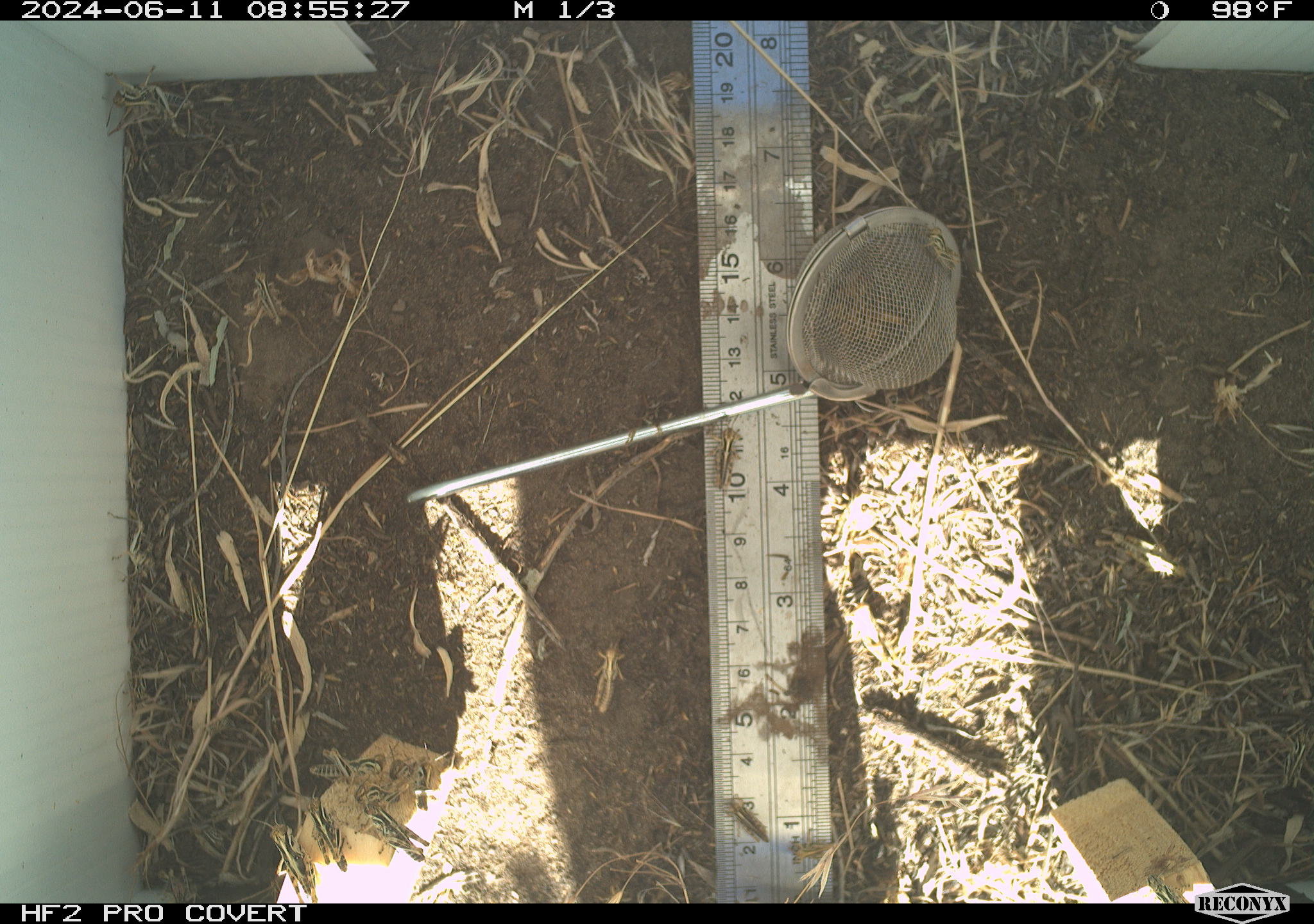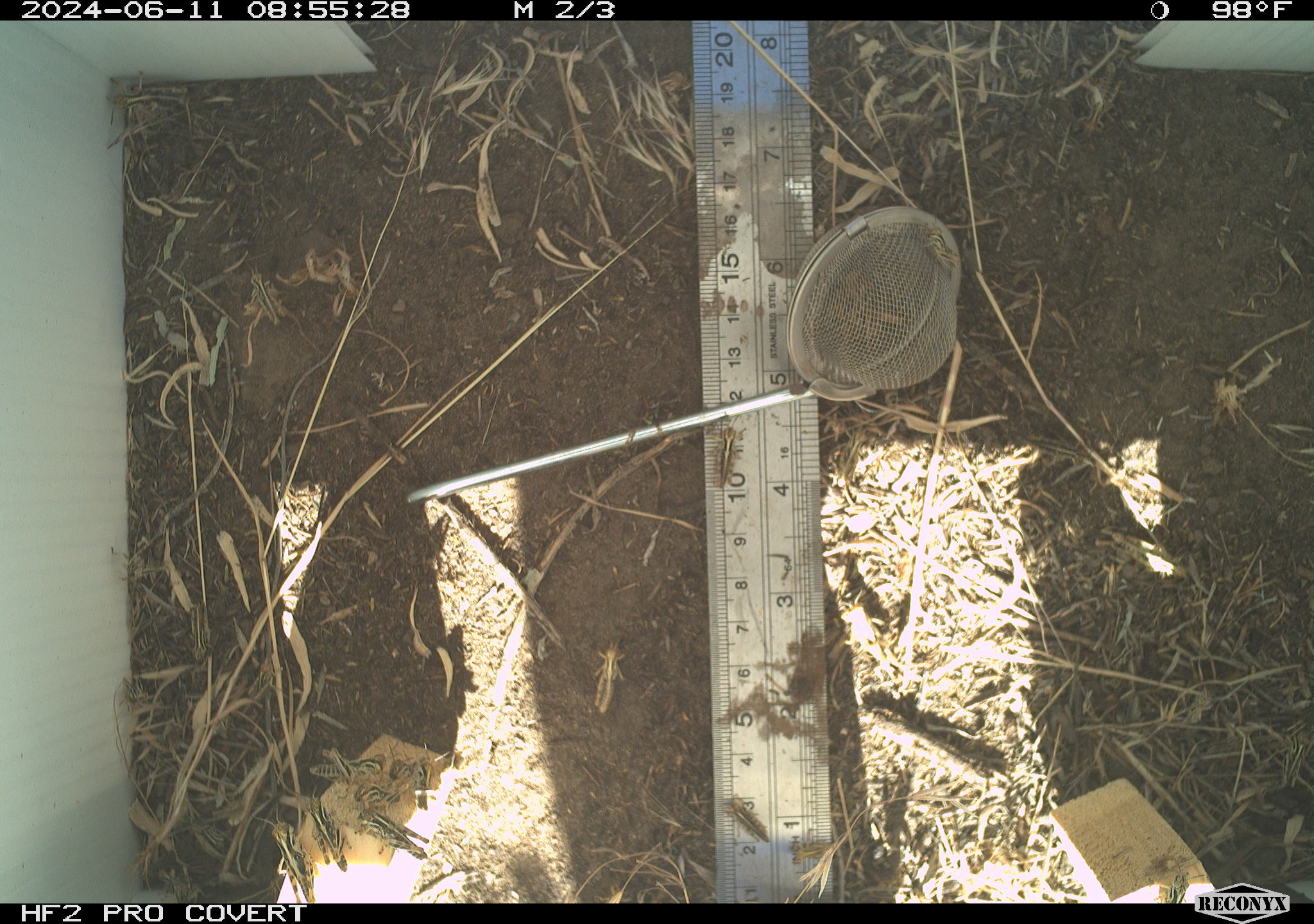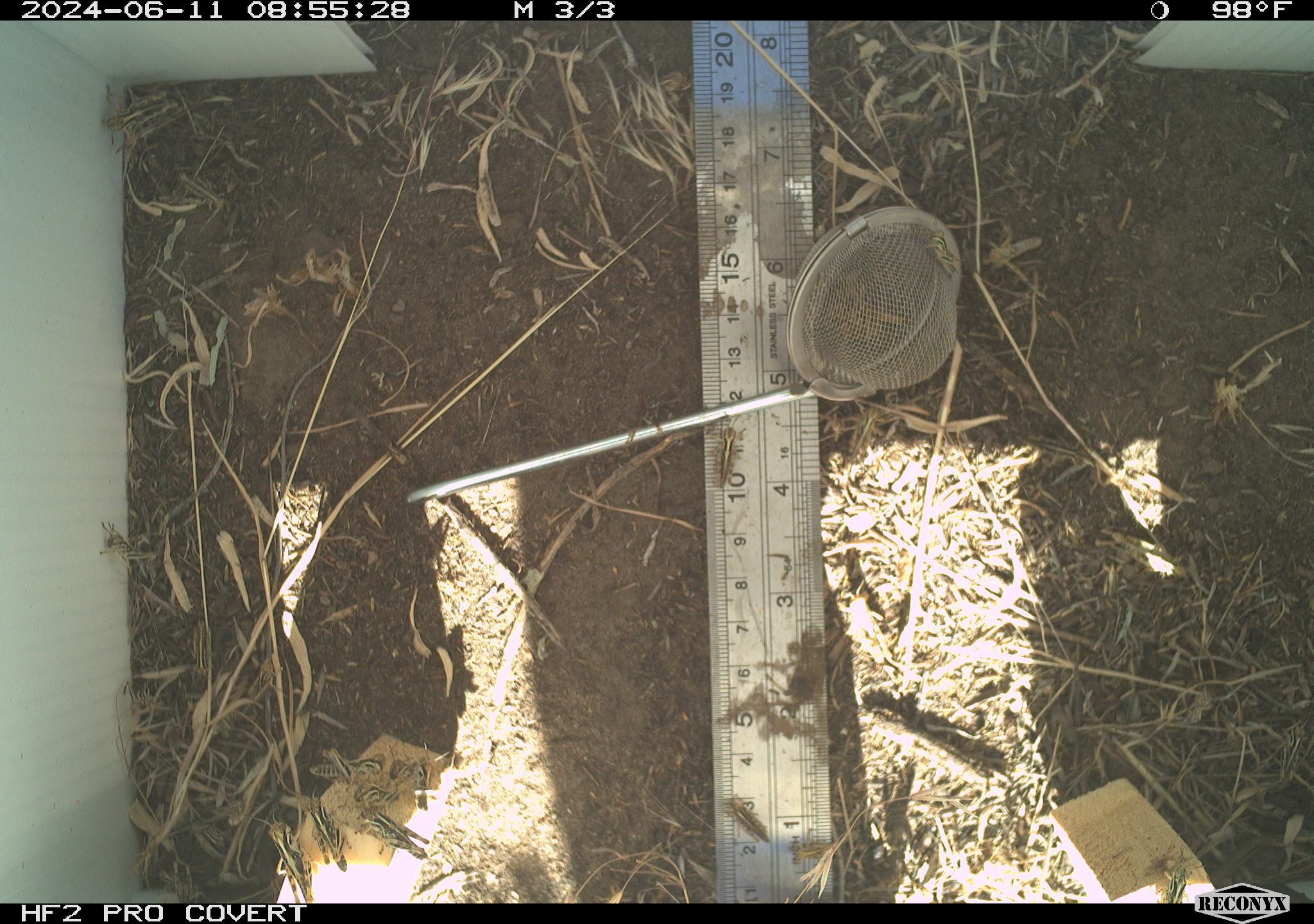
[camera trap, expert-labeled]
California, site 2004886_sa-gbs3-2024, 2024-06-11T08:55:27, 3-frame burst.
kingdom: Animalia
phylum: Arthropoda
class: Insecta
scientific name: Insecta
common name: insect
Insect (Insecta).